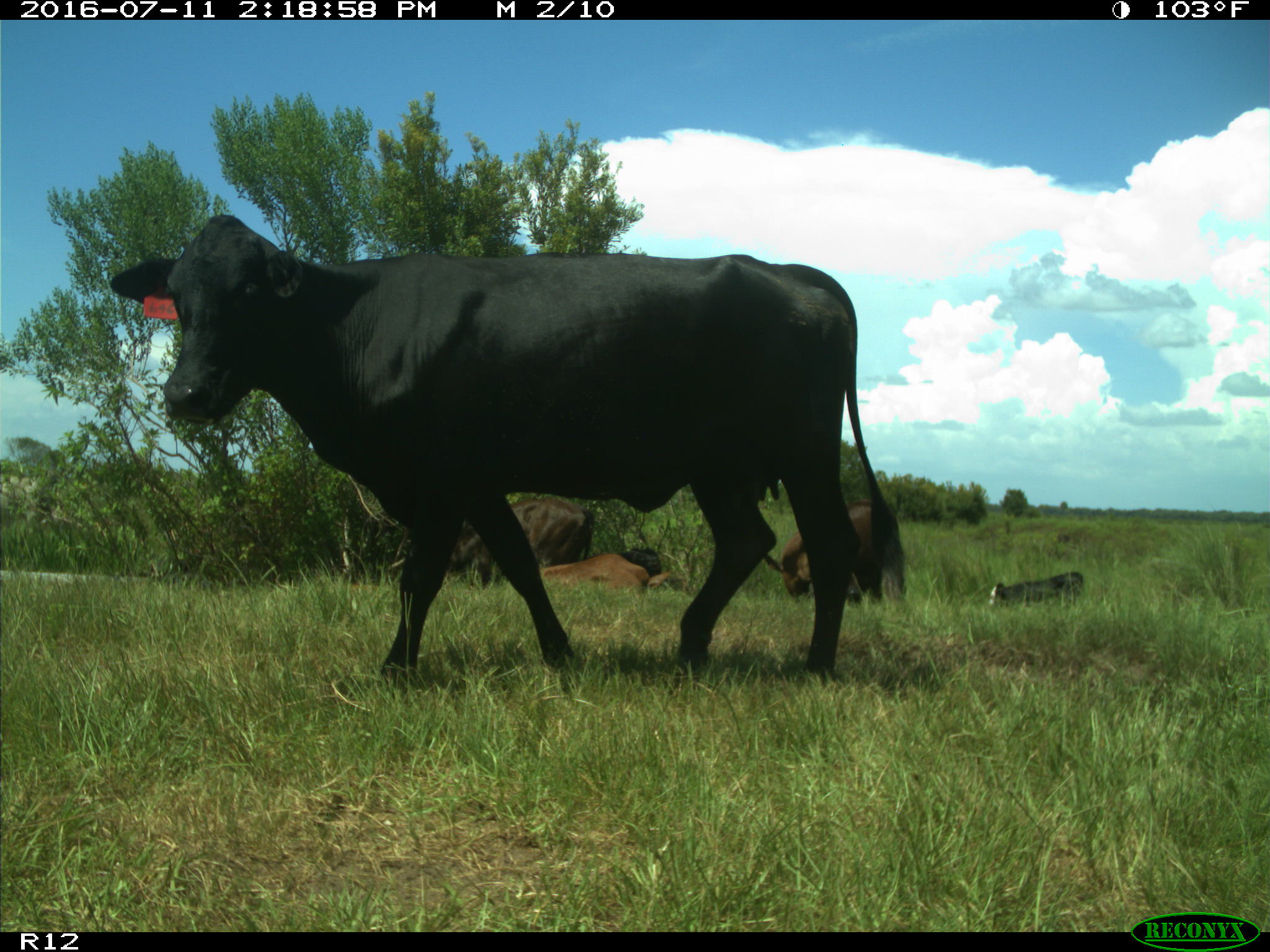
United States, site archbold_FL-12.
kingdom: Animalia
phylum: Chordata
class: Mammalia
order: Artiodactyla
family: Bovidae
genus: Bos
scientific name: Bos taurus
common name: domestic cow